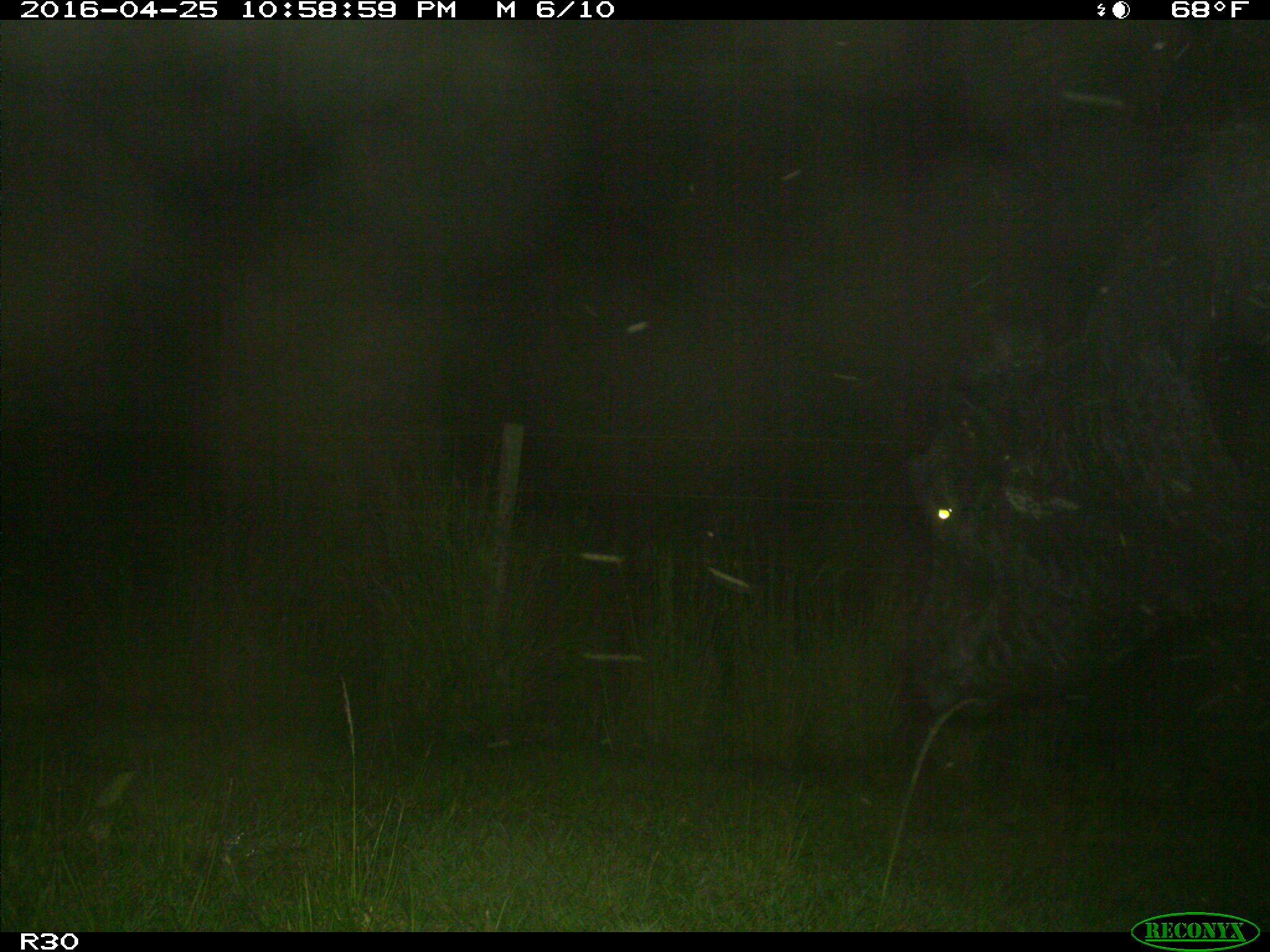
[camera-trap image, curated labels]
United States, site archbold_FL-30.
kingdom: Animalia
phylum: Chordata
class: Mammalia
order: Artiodactyla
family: Bovidae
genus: Bos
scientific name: Bos taurus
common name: domestic cow